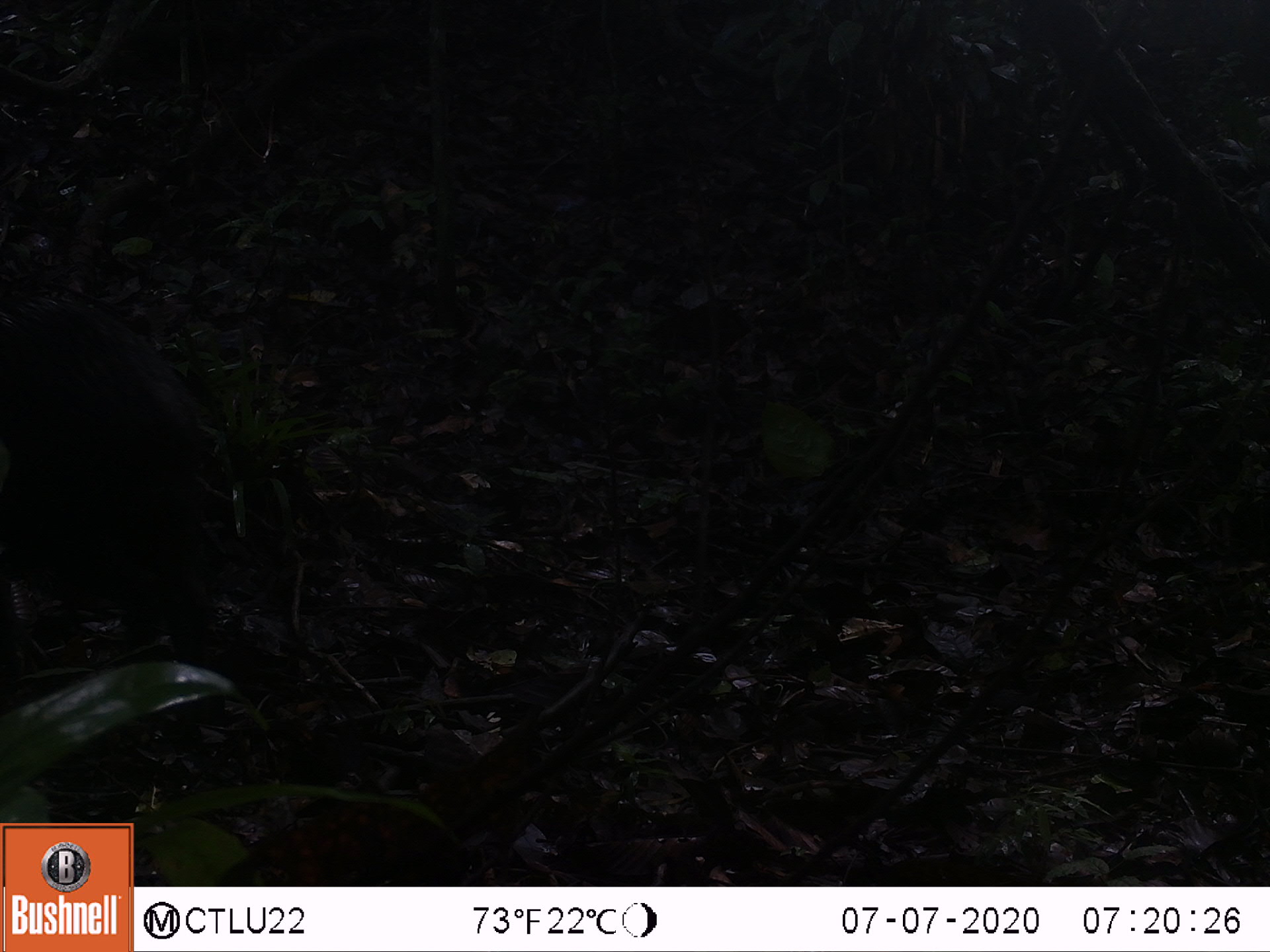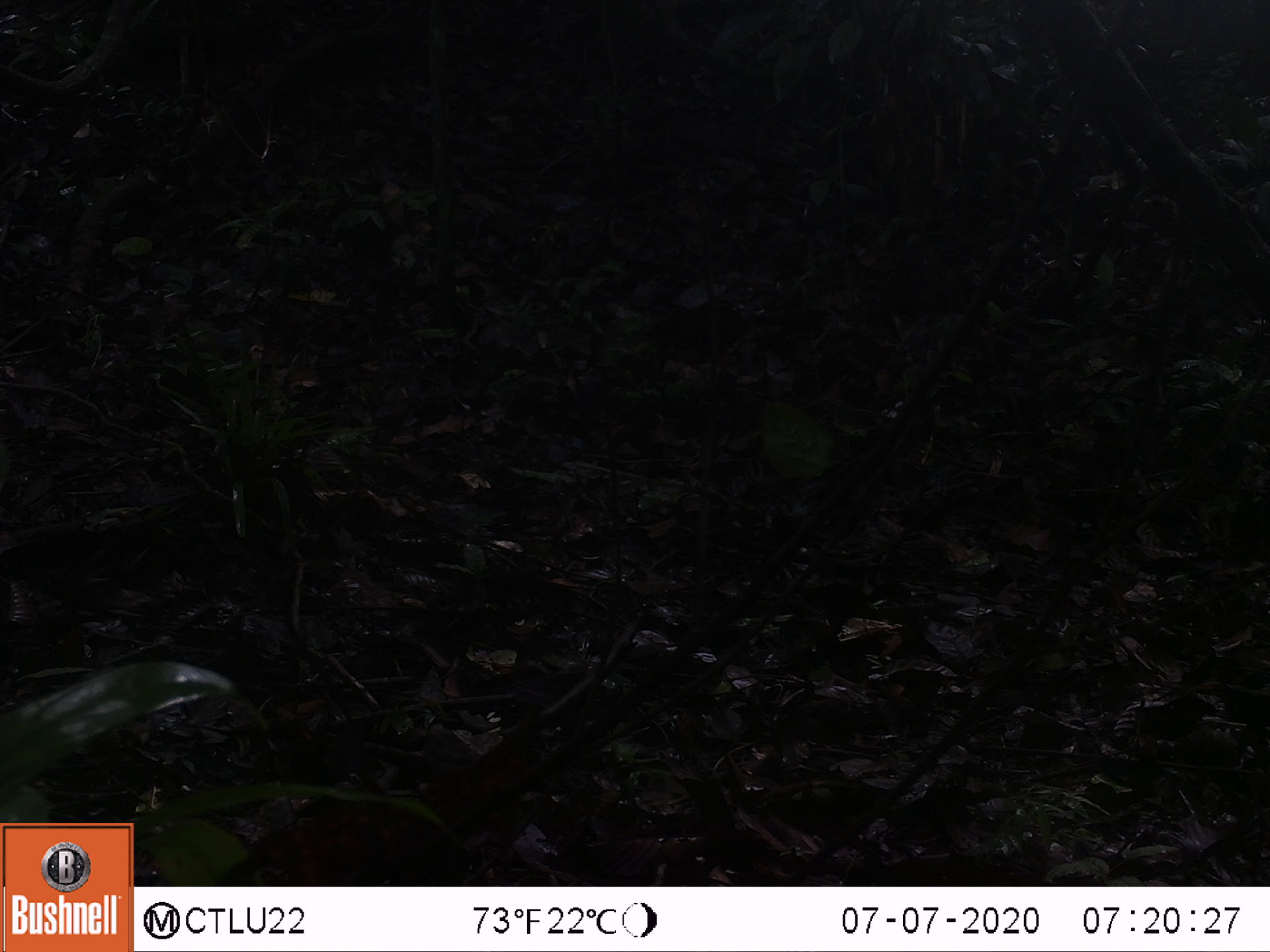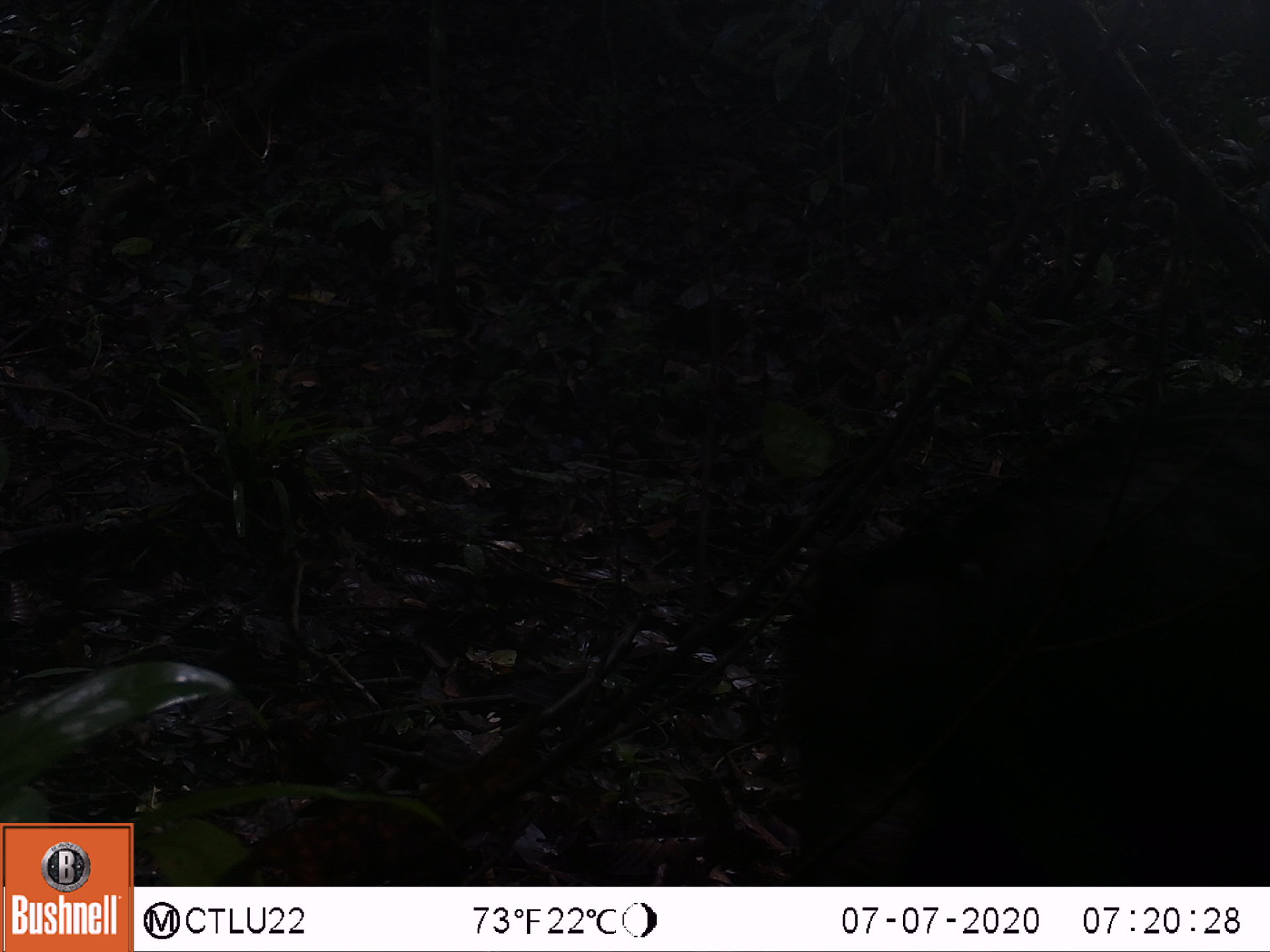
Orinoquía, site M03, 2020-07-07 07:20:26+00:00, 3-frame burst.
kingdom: Animalia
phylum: Chordata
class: Mammalia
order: Artiodactyla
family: Tayassuidae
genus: Pecari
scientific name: Pecari tajacu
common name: collared peccary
Collared peccary (Pecari tajacu).